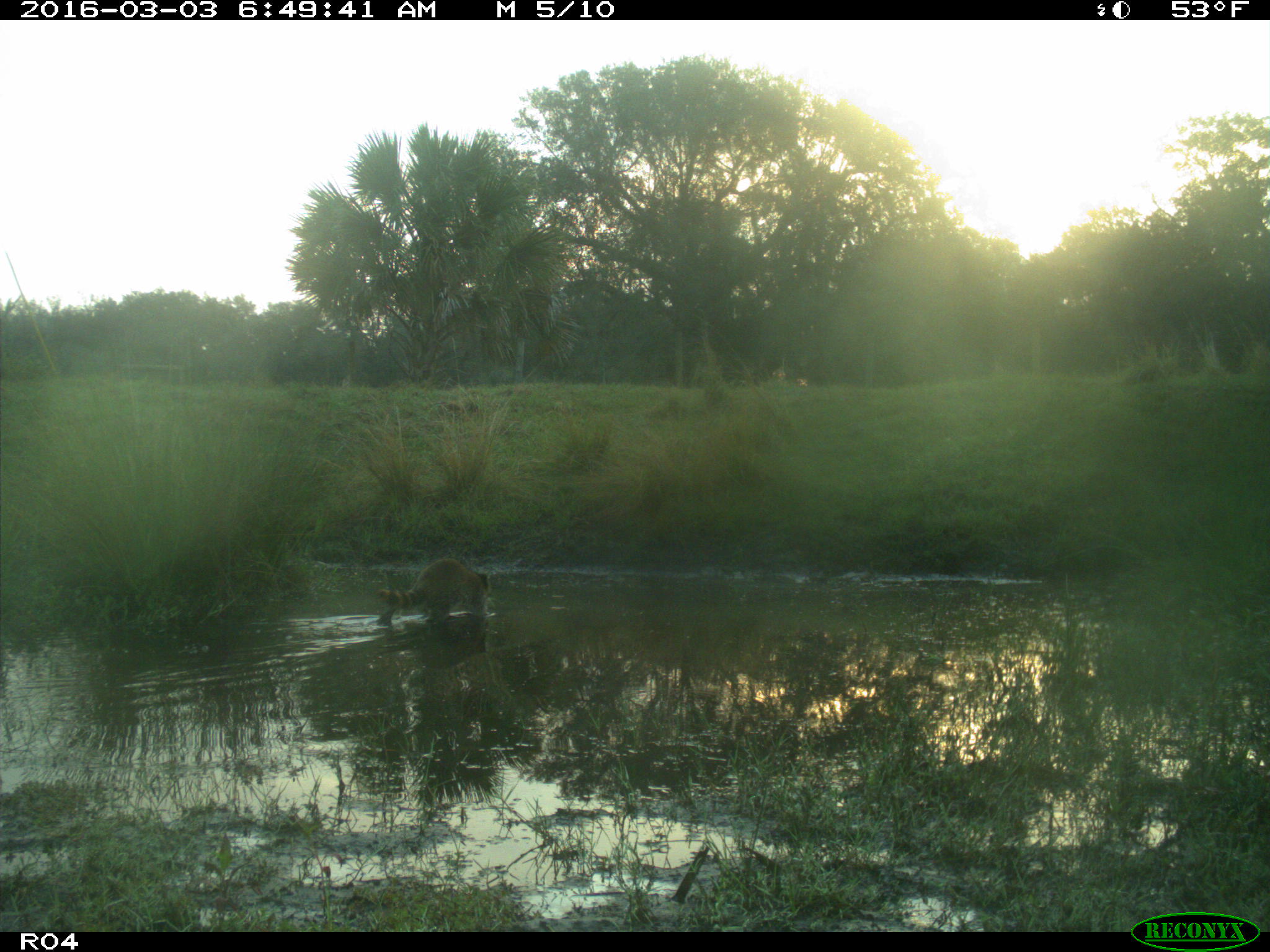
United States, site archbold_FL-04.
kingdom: Animalia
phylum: Chordata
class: Mammalia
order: Carnivora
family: Procyonidae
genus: Procyon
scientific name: Procyon lotor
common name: common raccoon